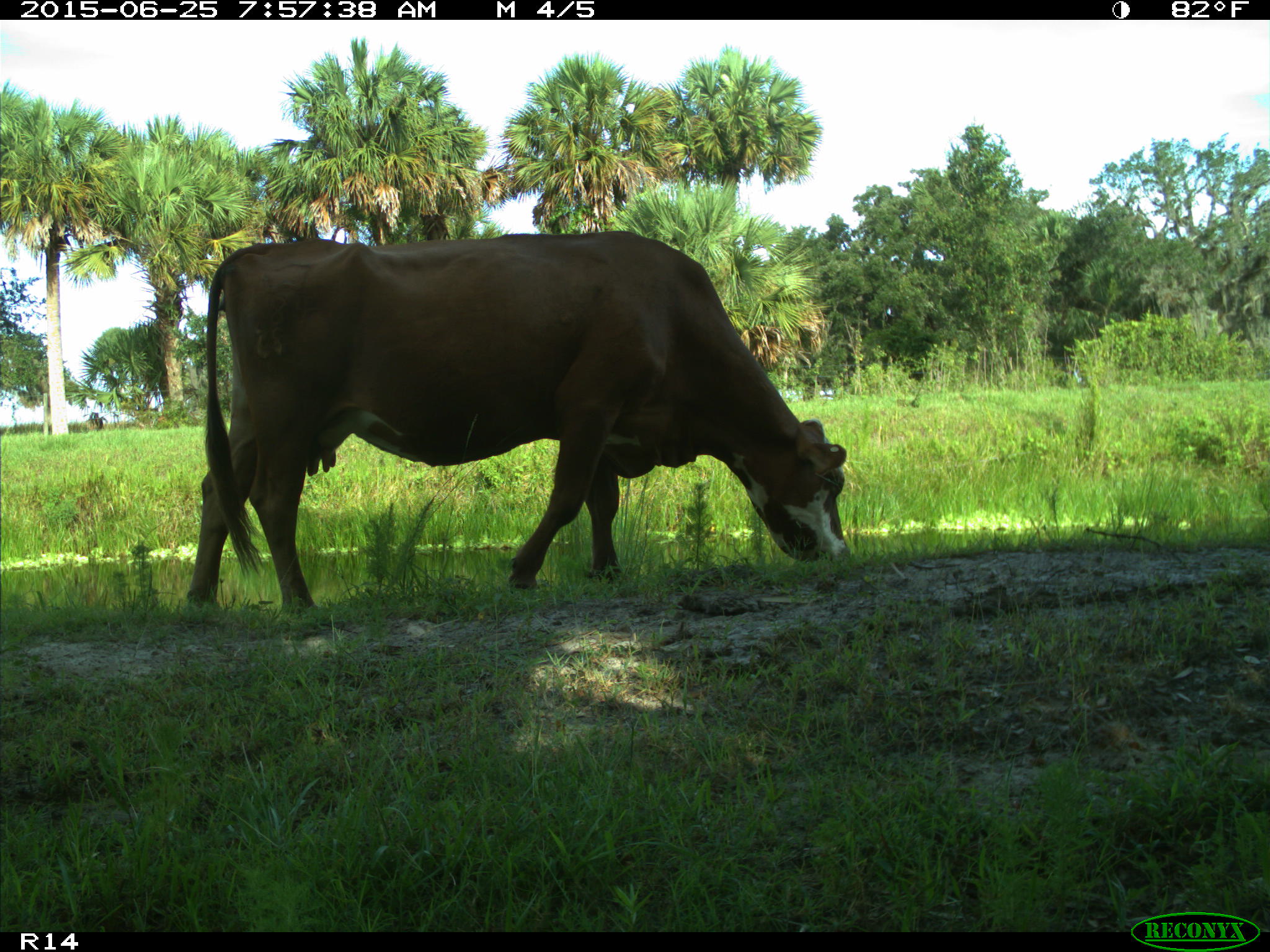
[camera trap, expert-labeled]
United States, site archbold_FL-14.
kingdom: Animalia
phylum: Chordata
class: Mammalia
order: Artiodactyla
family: Bovidae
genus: Bos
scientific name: Bos taurus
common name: domestic cow